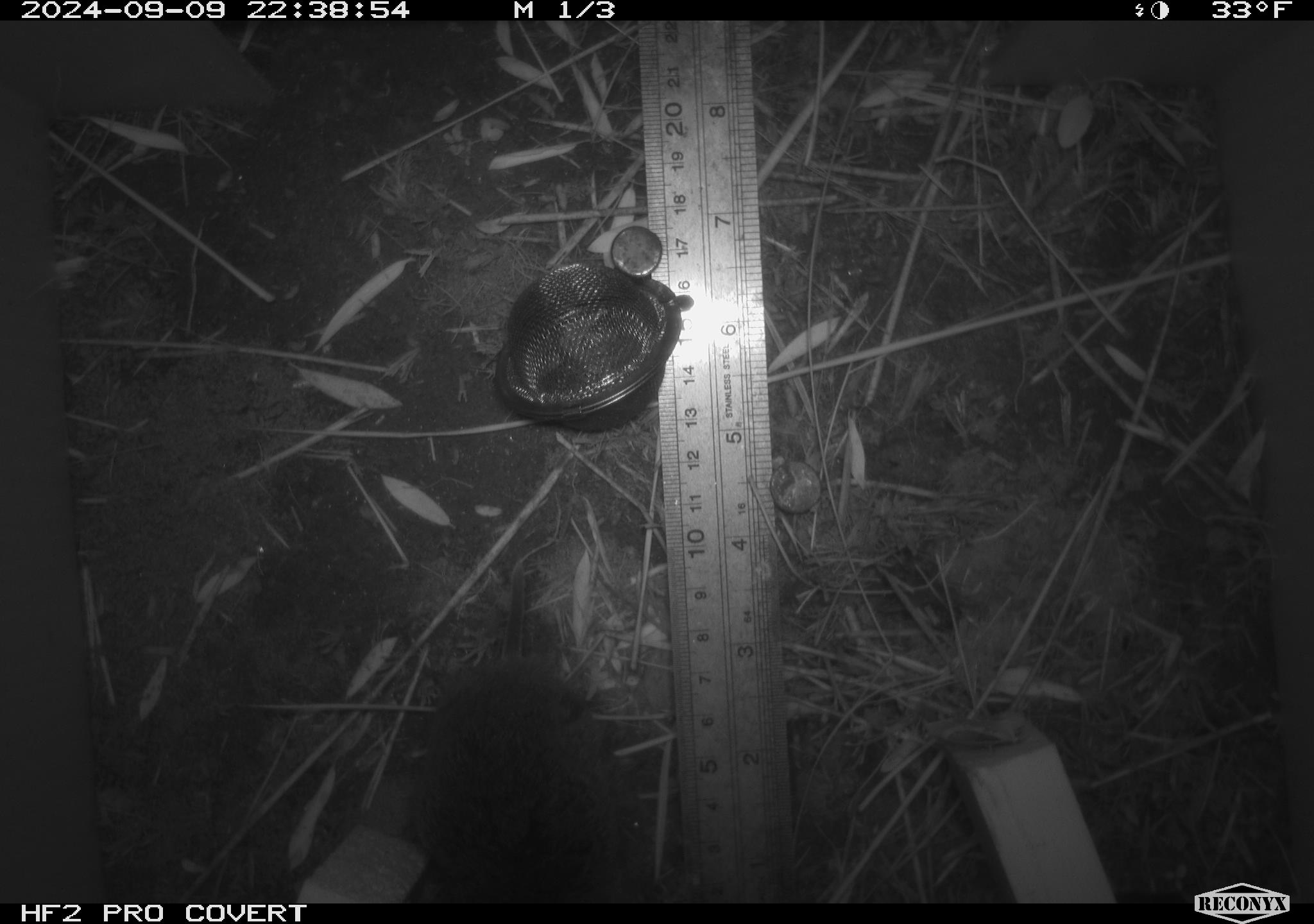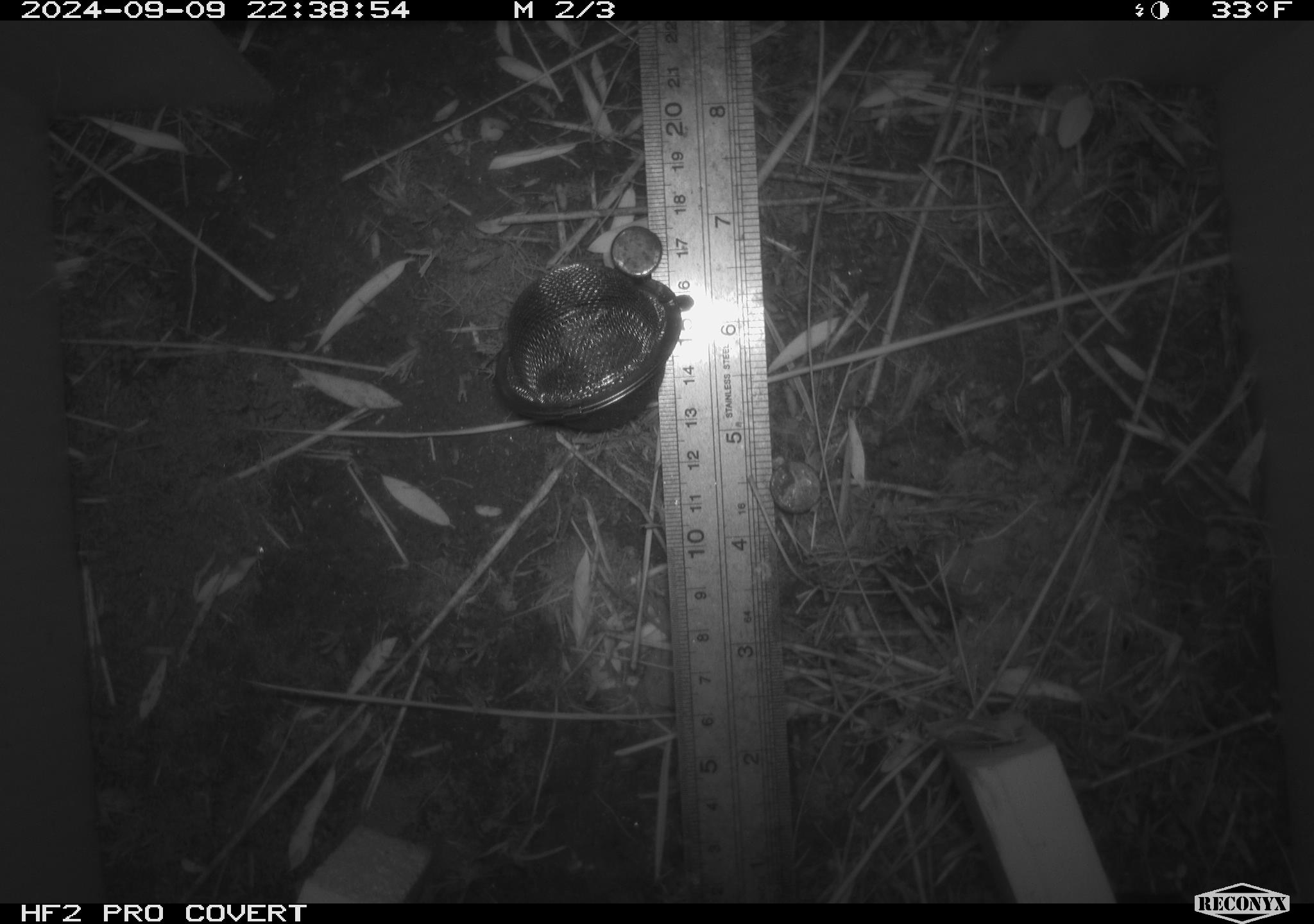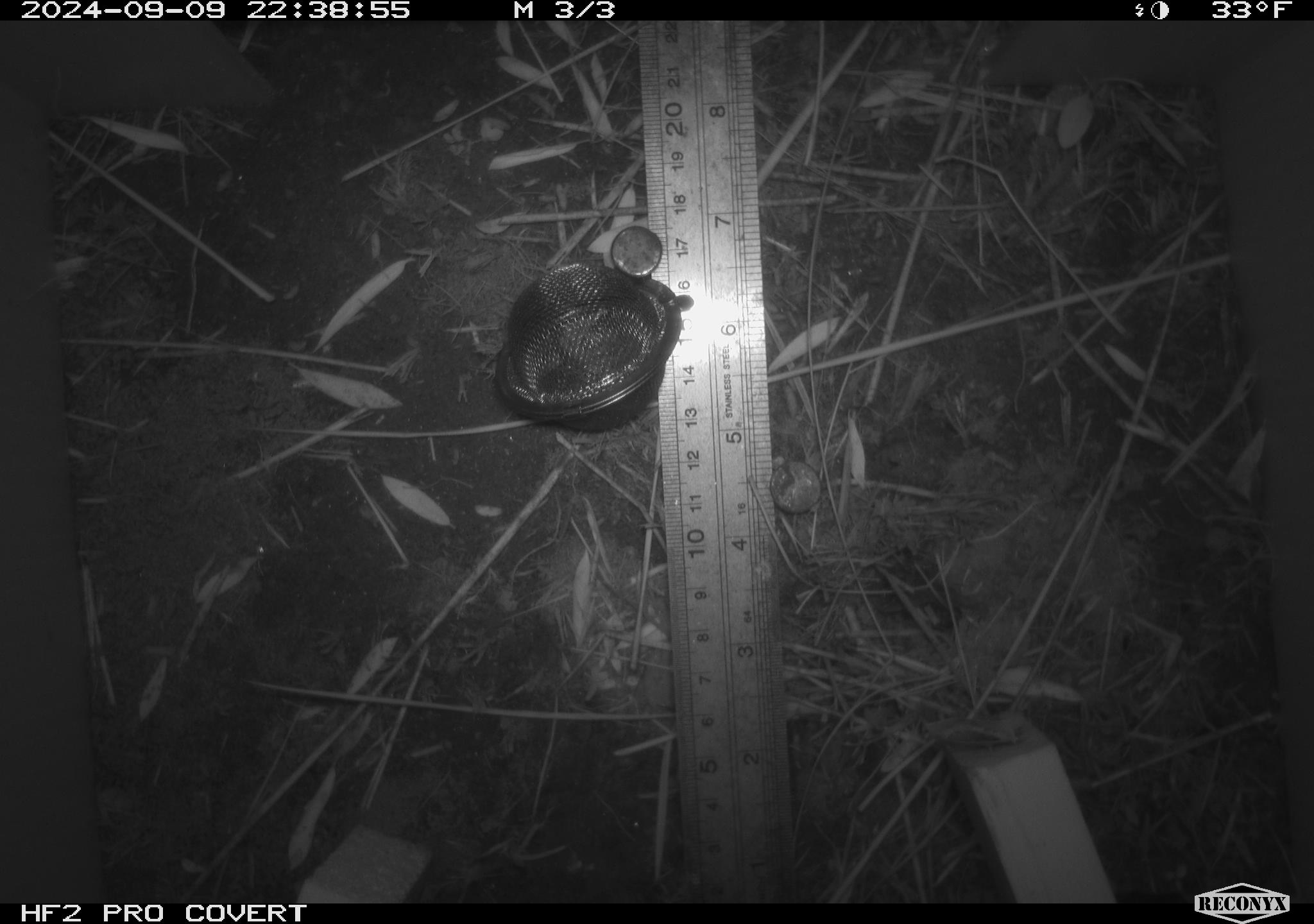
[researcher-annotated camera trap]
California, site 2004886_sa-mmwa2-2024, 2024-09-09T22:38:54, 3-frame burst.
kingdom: Animalia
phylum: Chordata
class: Mammalia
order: Rodentia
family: Cricetidae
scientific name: Arvicolinae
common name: voles, lemmings, and muskrats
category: arvicolinae subfamily